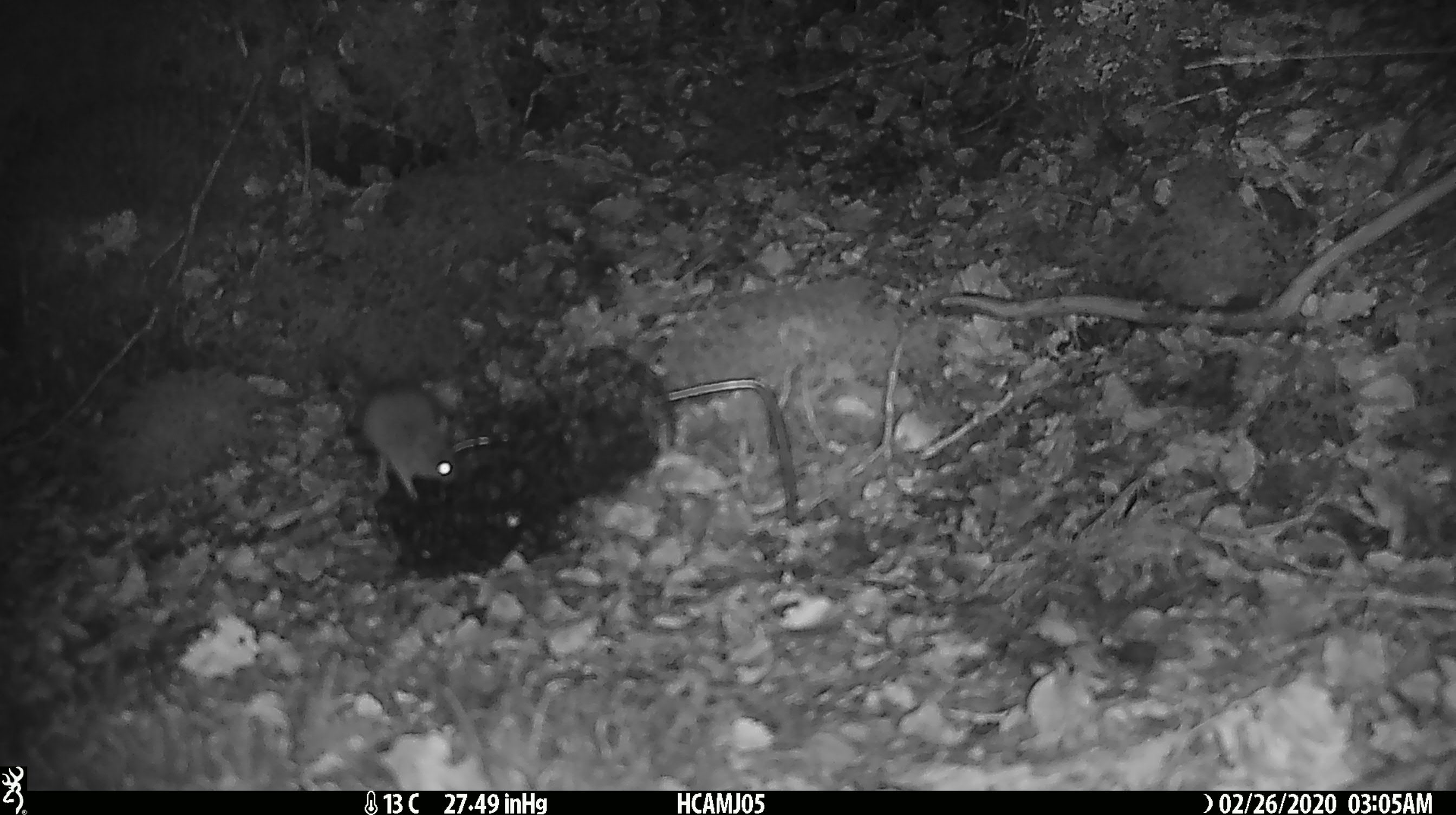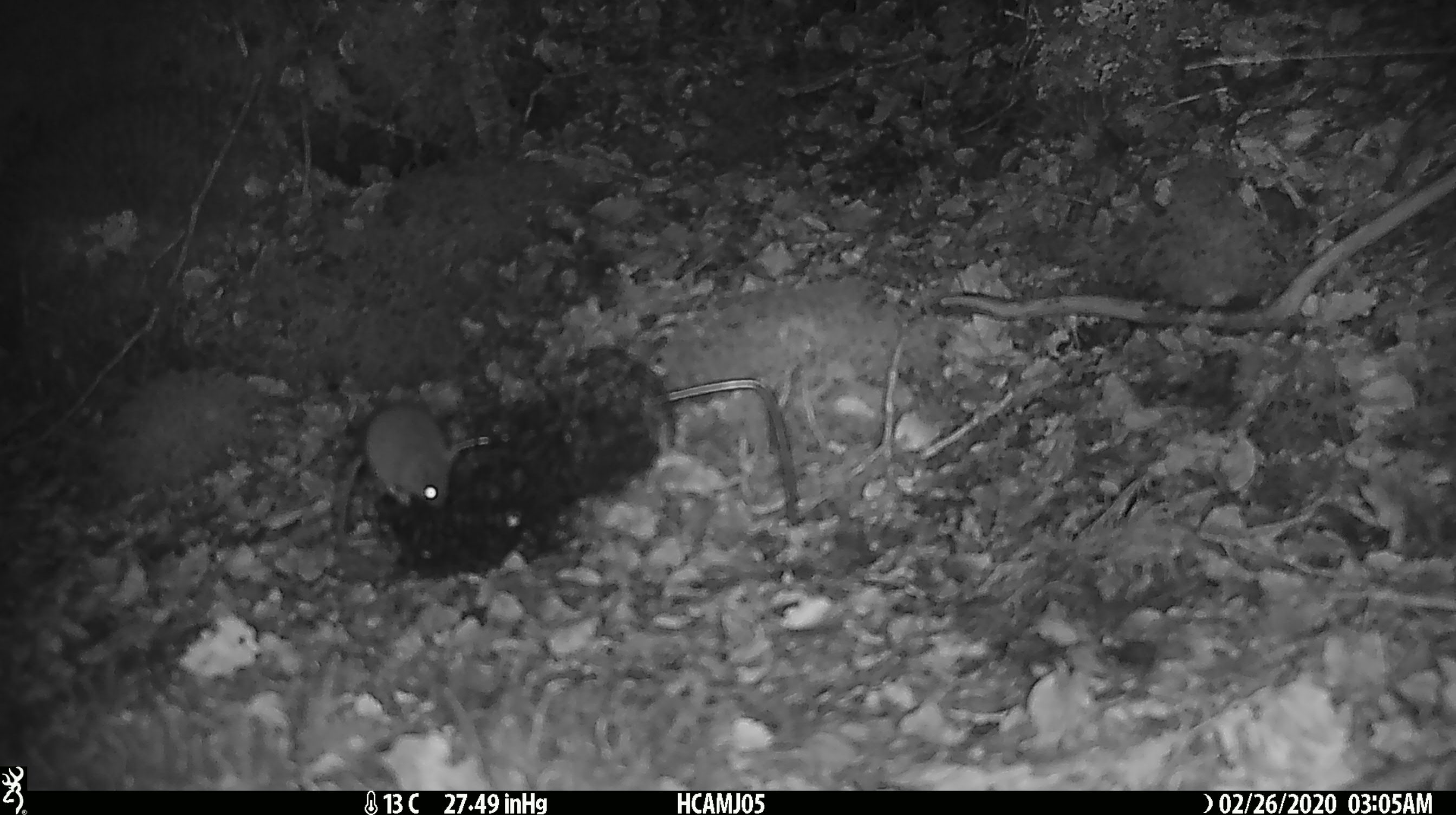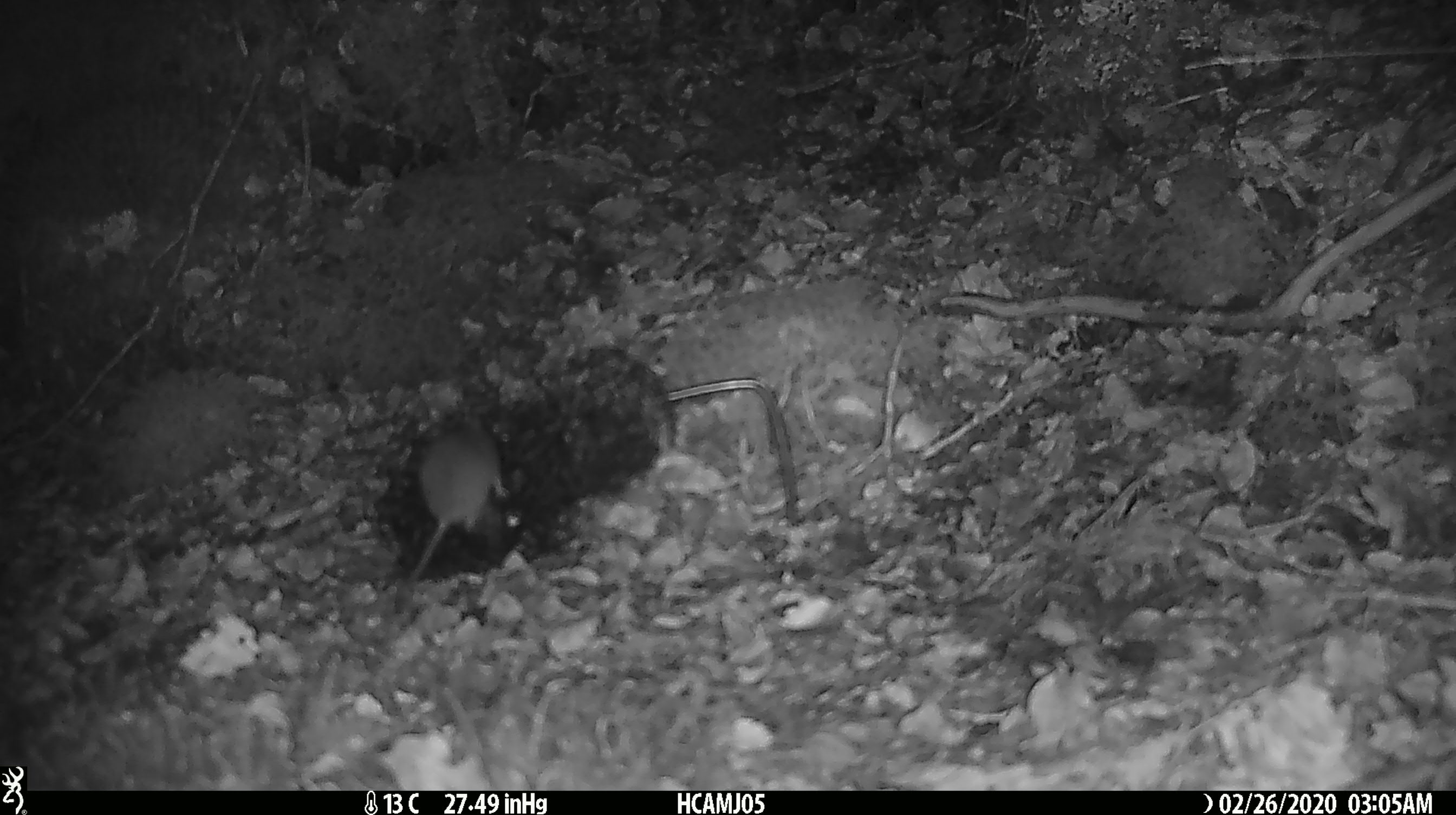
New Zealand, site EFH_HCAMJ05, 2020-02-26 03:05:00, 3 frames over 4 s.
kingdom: Animalia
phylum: Chordata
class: Mammalia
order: Rodentia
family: Muridae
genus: Mus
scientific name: Mus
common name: mouse